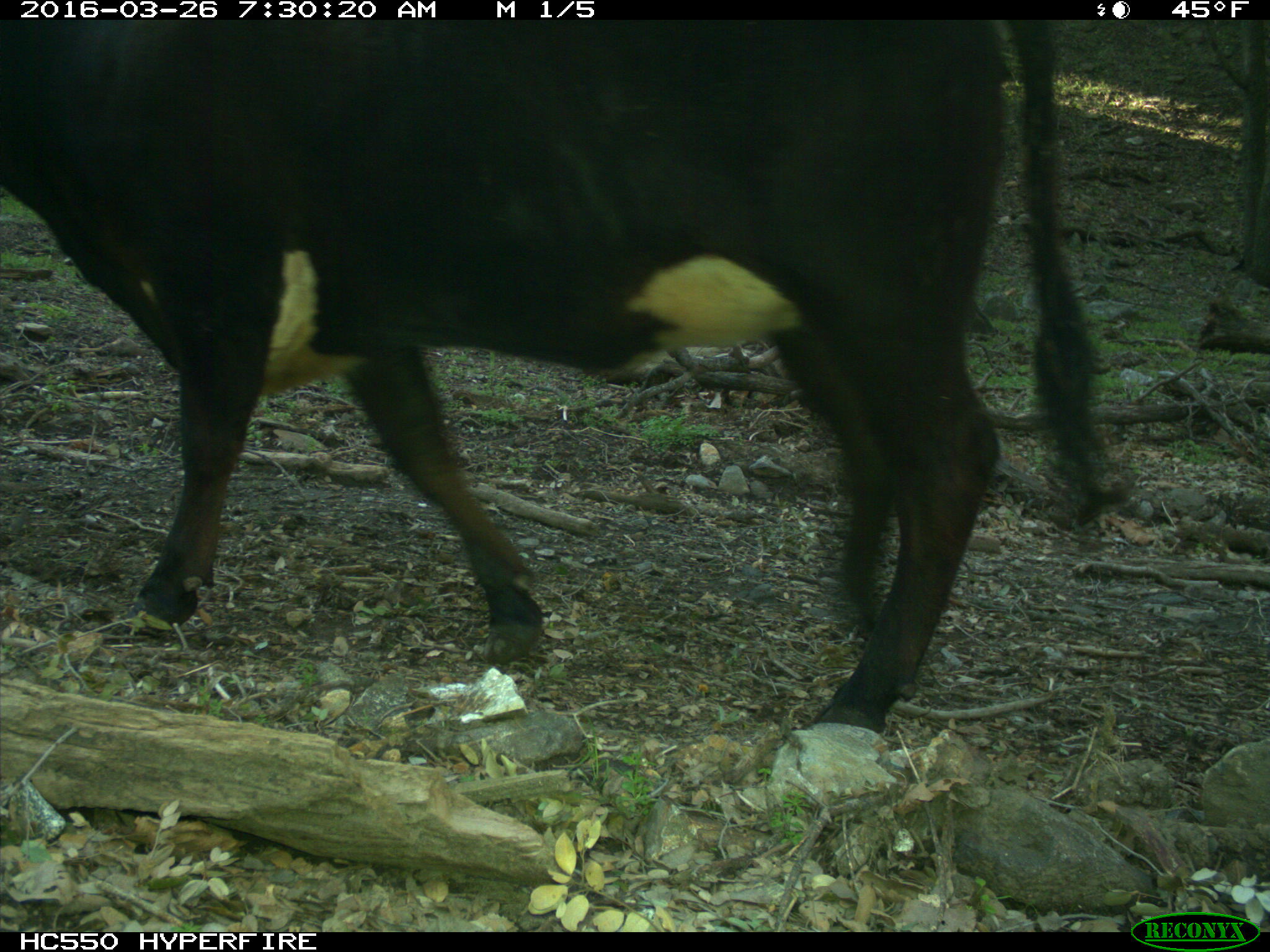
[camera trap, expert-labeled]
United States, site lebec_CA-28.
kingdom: Animalia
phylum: Chordata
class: Mammalia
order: Artiodactyla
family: Bovidae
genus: Bos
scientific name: Bos taurus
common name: domestic cow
Bos taurus (domestic cow).